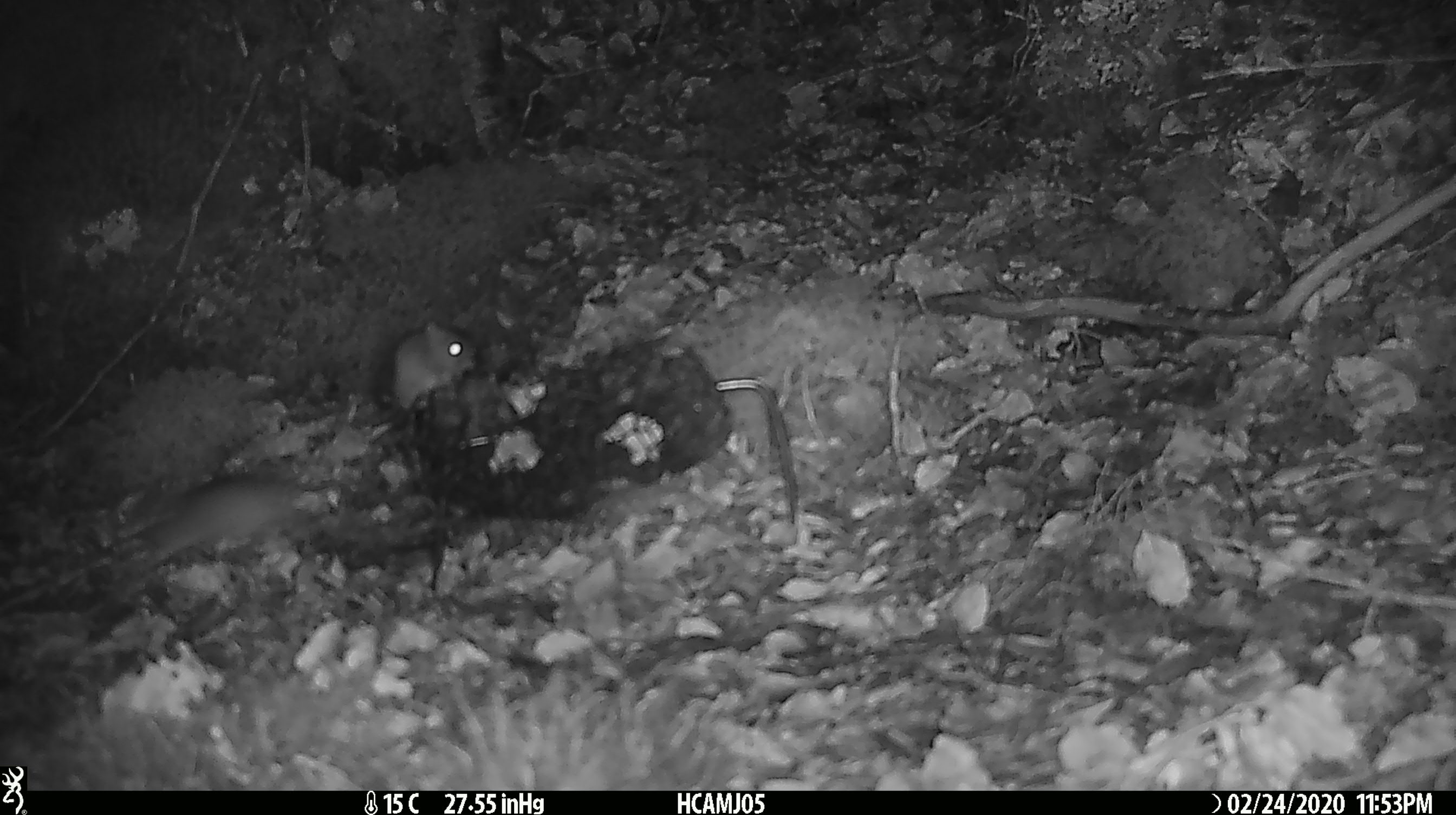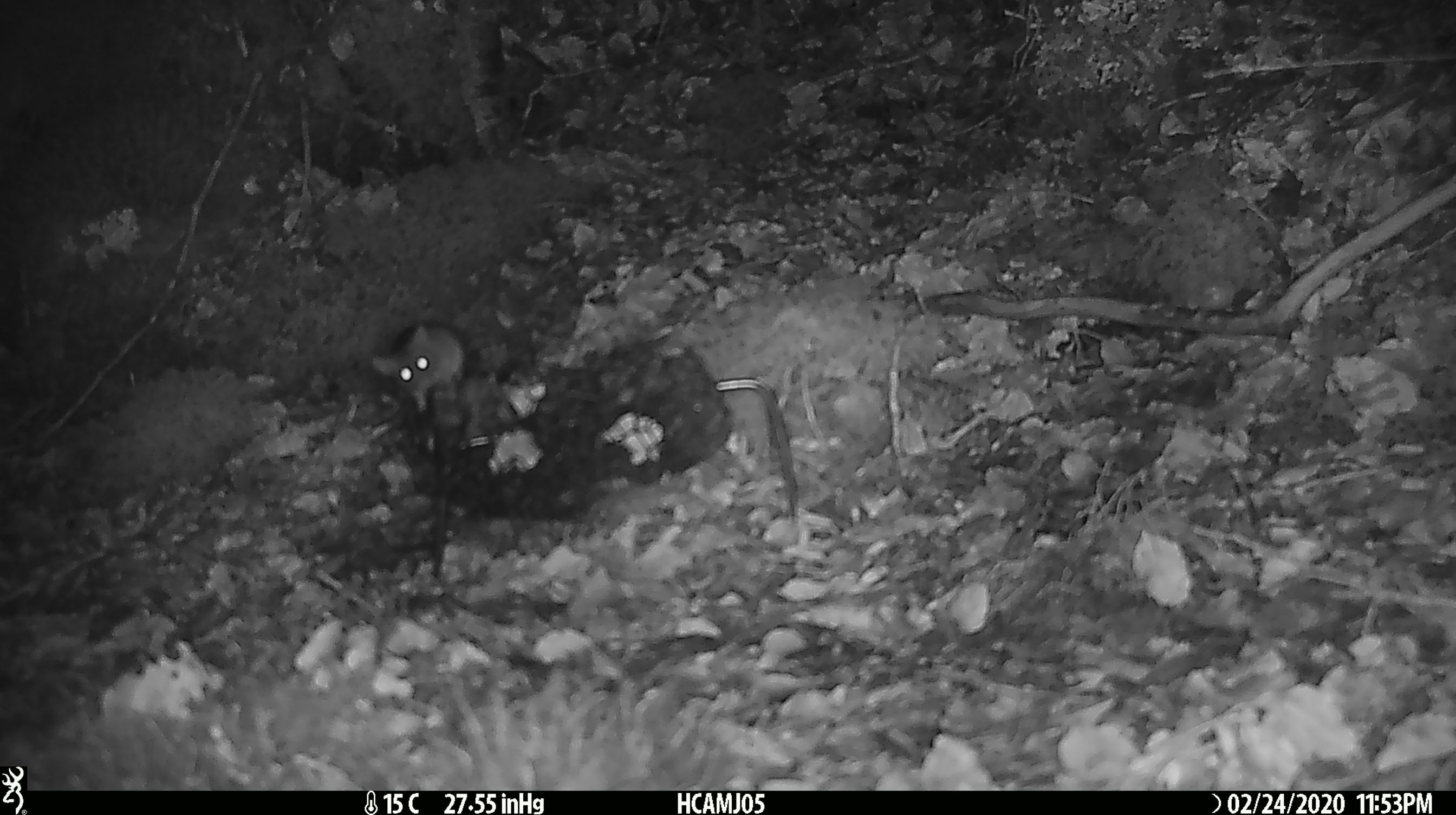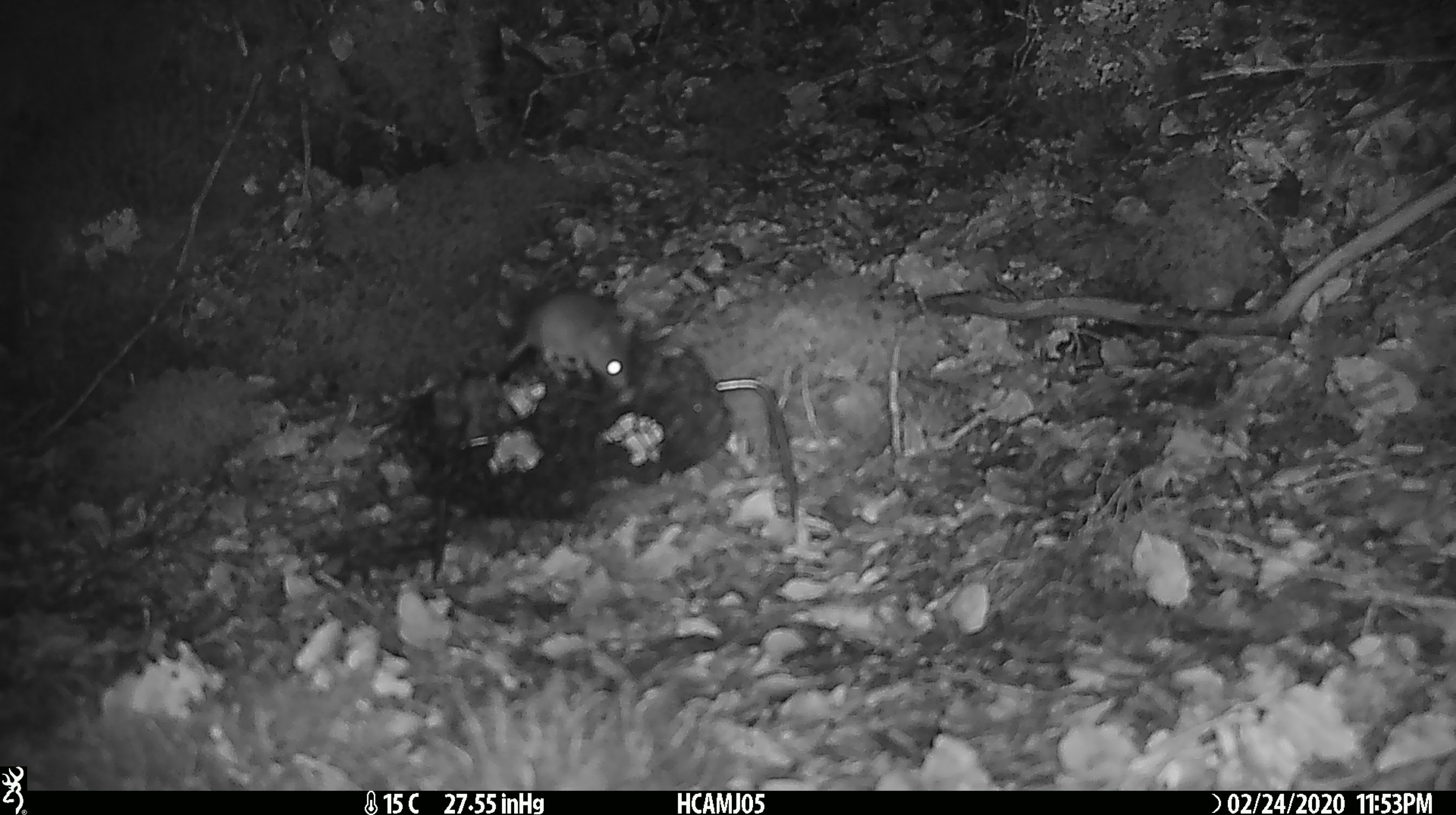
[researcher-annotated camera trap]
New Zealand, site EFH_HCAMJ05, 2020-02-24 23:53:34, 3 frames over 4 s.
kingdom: Animalia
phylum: Chordata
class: Mammalia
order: Rodentia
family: Muridae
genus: Mus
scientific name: Mus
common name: mouse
Mouse (Mus).